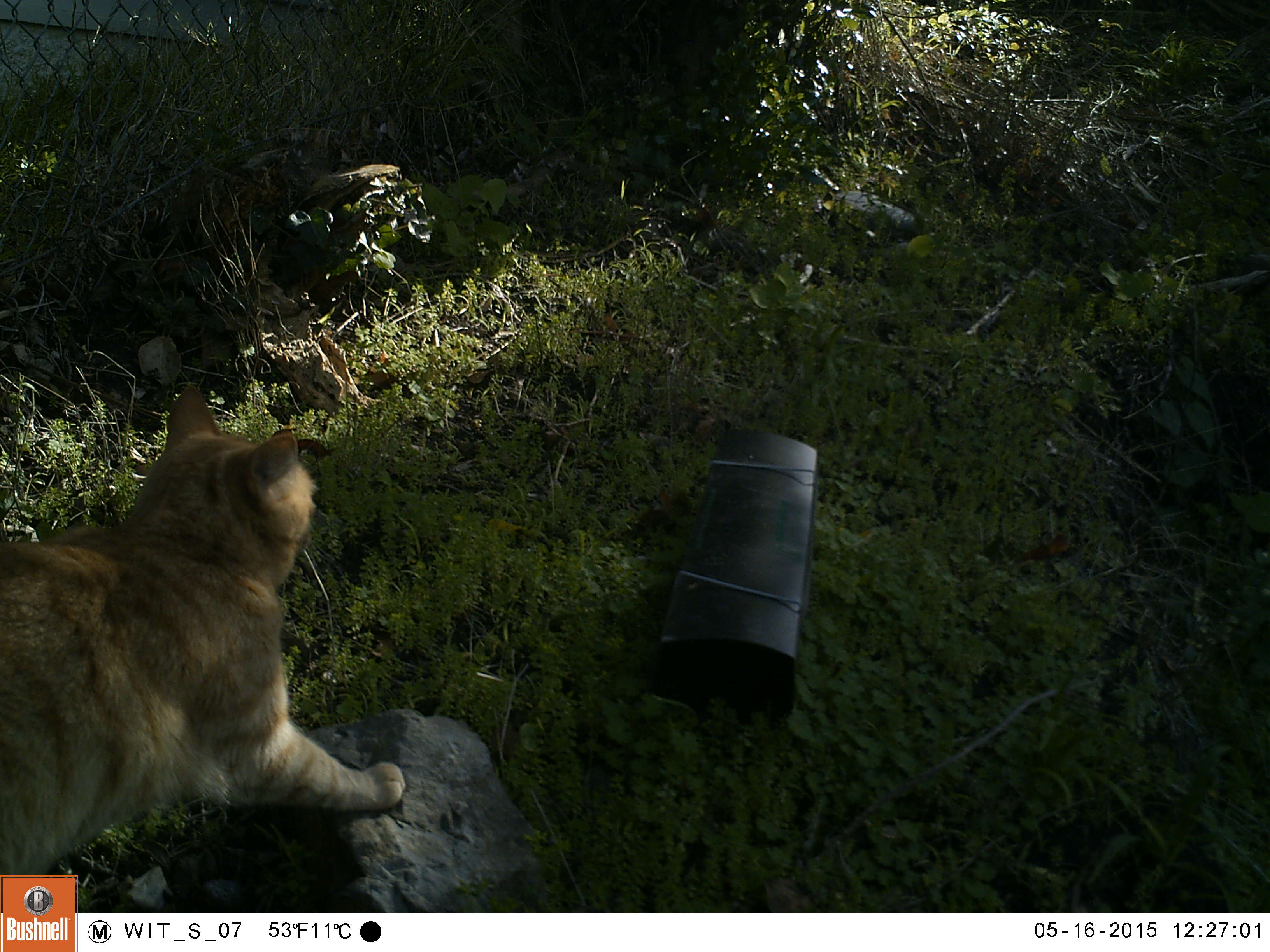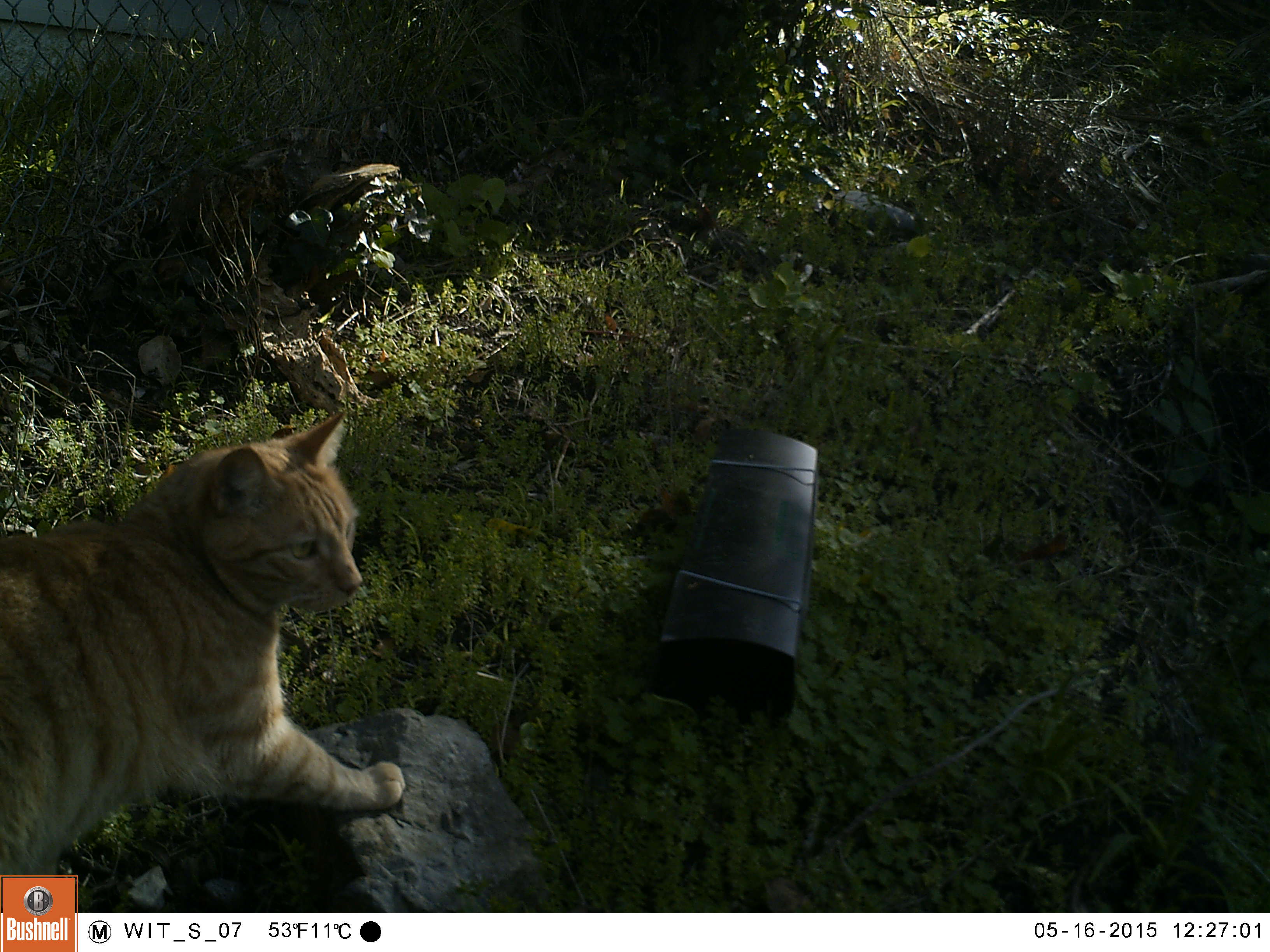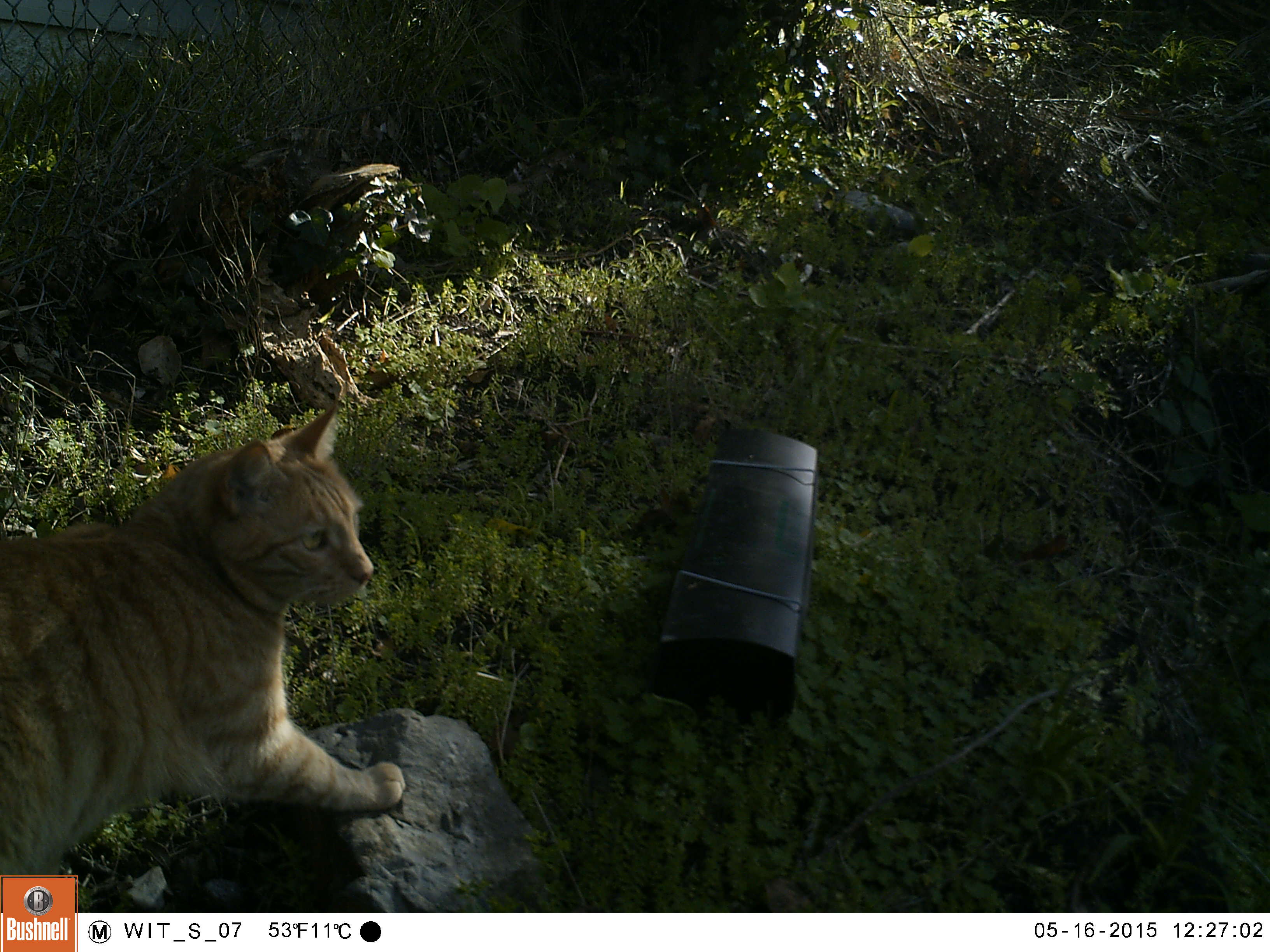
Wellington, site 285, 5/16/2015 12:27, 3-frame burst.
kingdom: Animalia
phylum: Chordata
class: Mammalia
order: Carnivora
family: Felidae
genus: Felis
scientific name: Felis catus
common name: cat